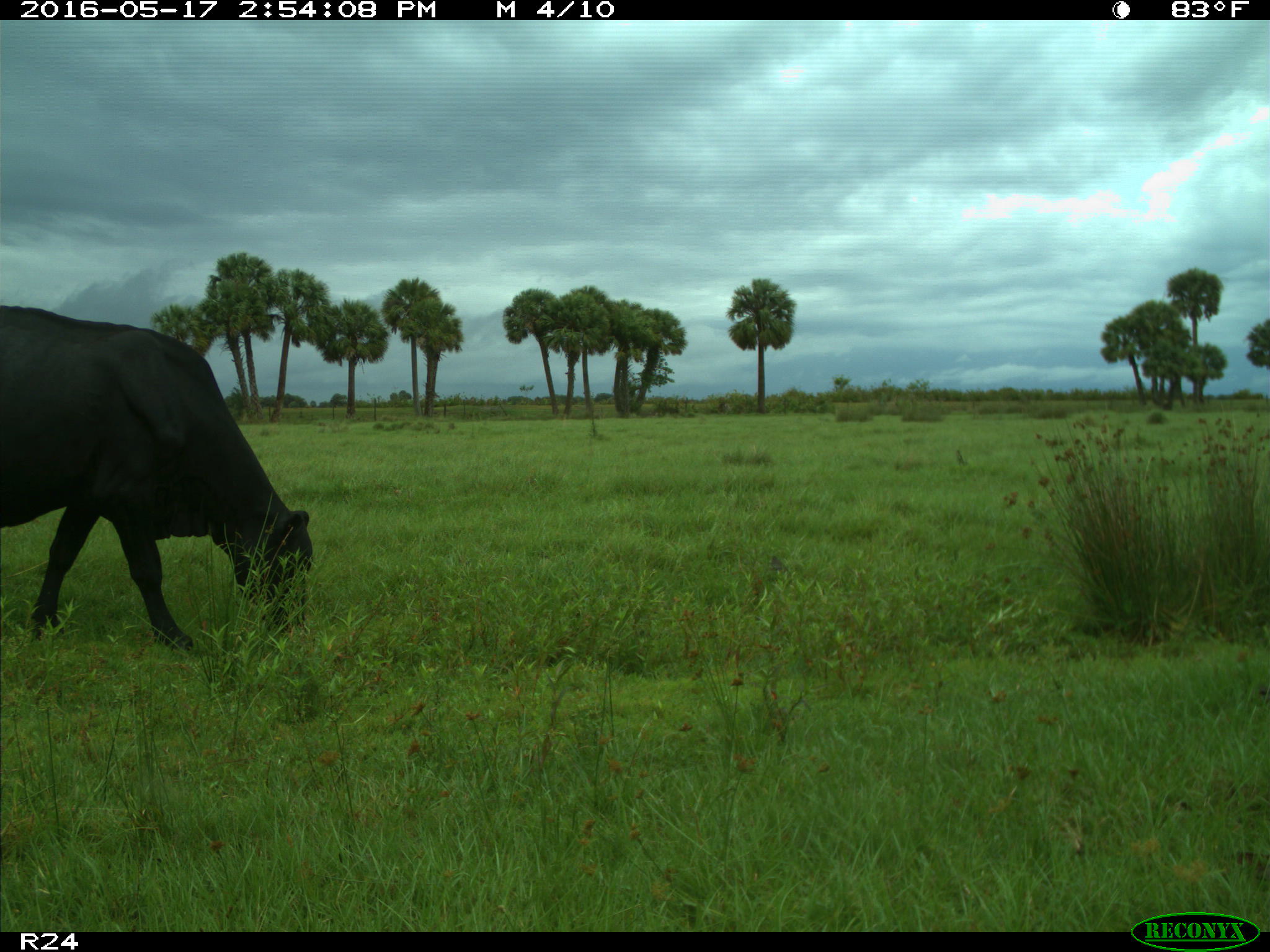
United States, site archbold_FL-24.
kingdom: Animalia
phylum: Chordata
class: Mammalia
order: Artiodactyla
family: Bovidae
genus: Bos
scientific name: Bos taurus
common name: domestic cow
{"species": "Bos taurus (domestic cow)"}